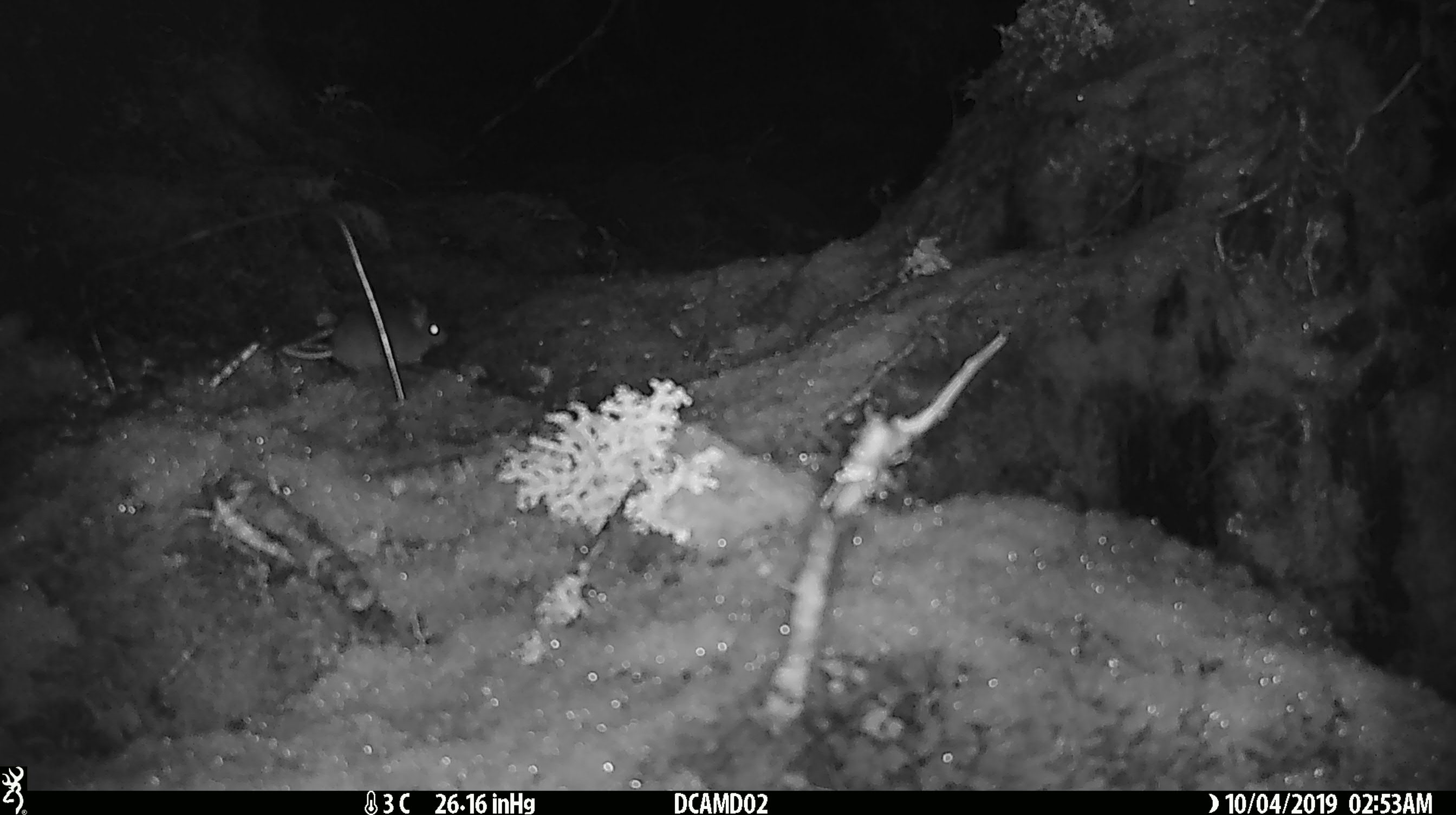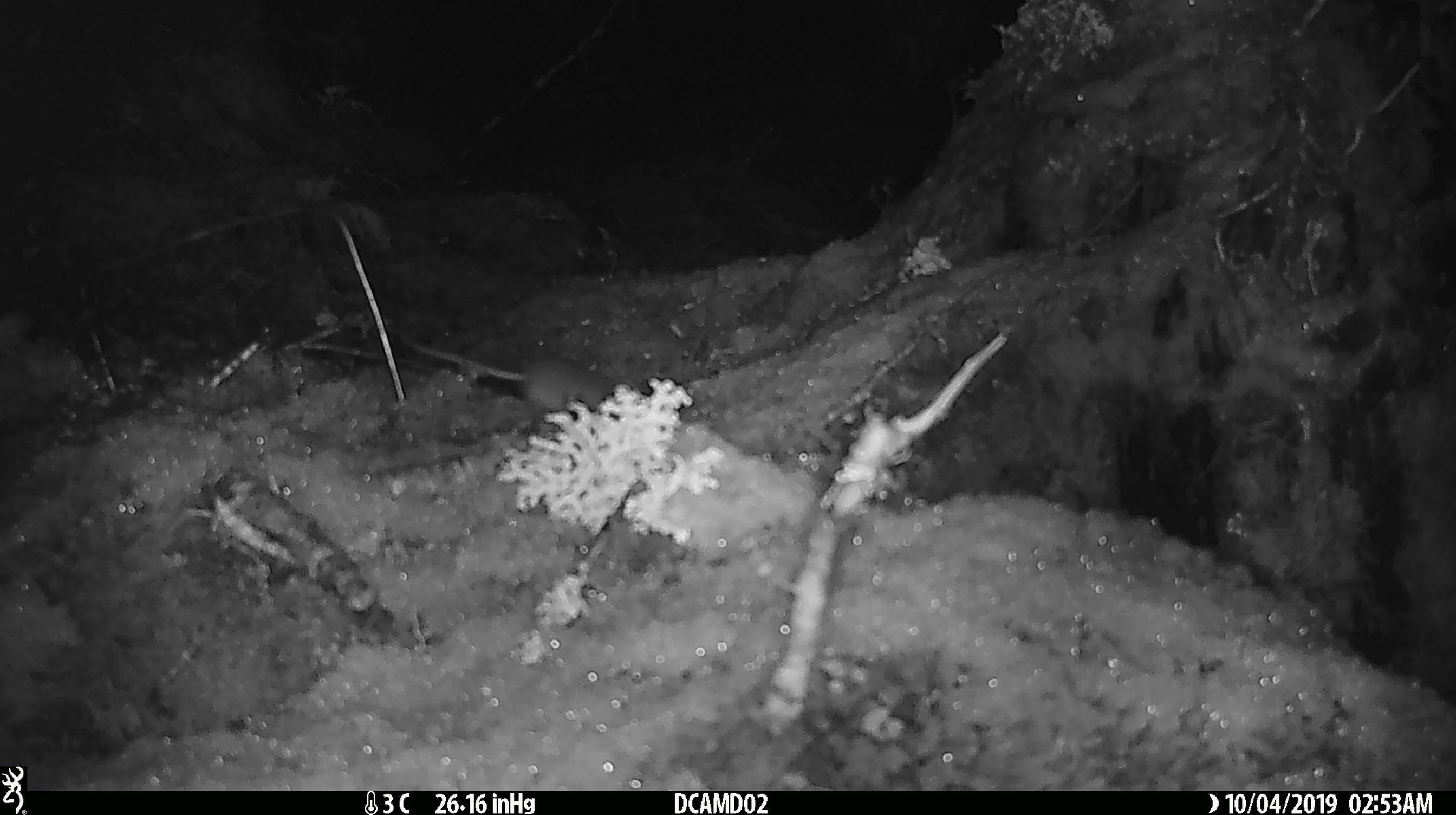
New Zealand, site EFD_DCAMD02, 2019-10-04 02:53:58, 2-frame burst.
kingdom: Animalia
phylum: Chordata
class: Mammalia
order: Rodentia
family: Muridae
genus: Mus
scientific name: Mus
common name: mouse